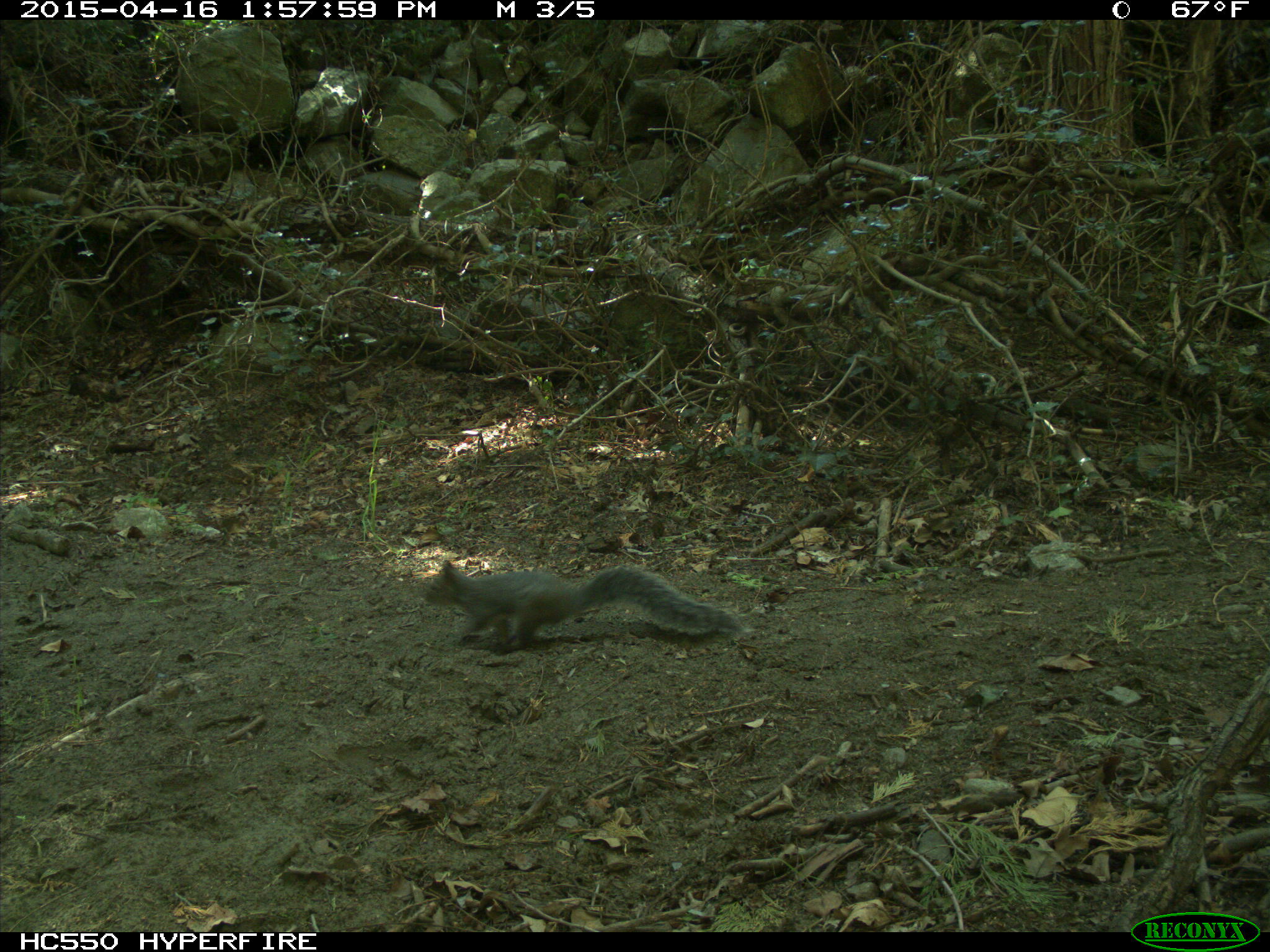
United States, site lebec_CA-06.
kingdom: Animalia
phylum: Chordata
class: Mammalia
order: Rodentia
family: Sciuridae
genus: Sciurus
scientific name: Sciurus carolinensis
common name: eastern gray squirrel